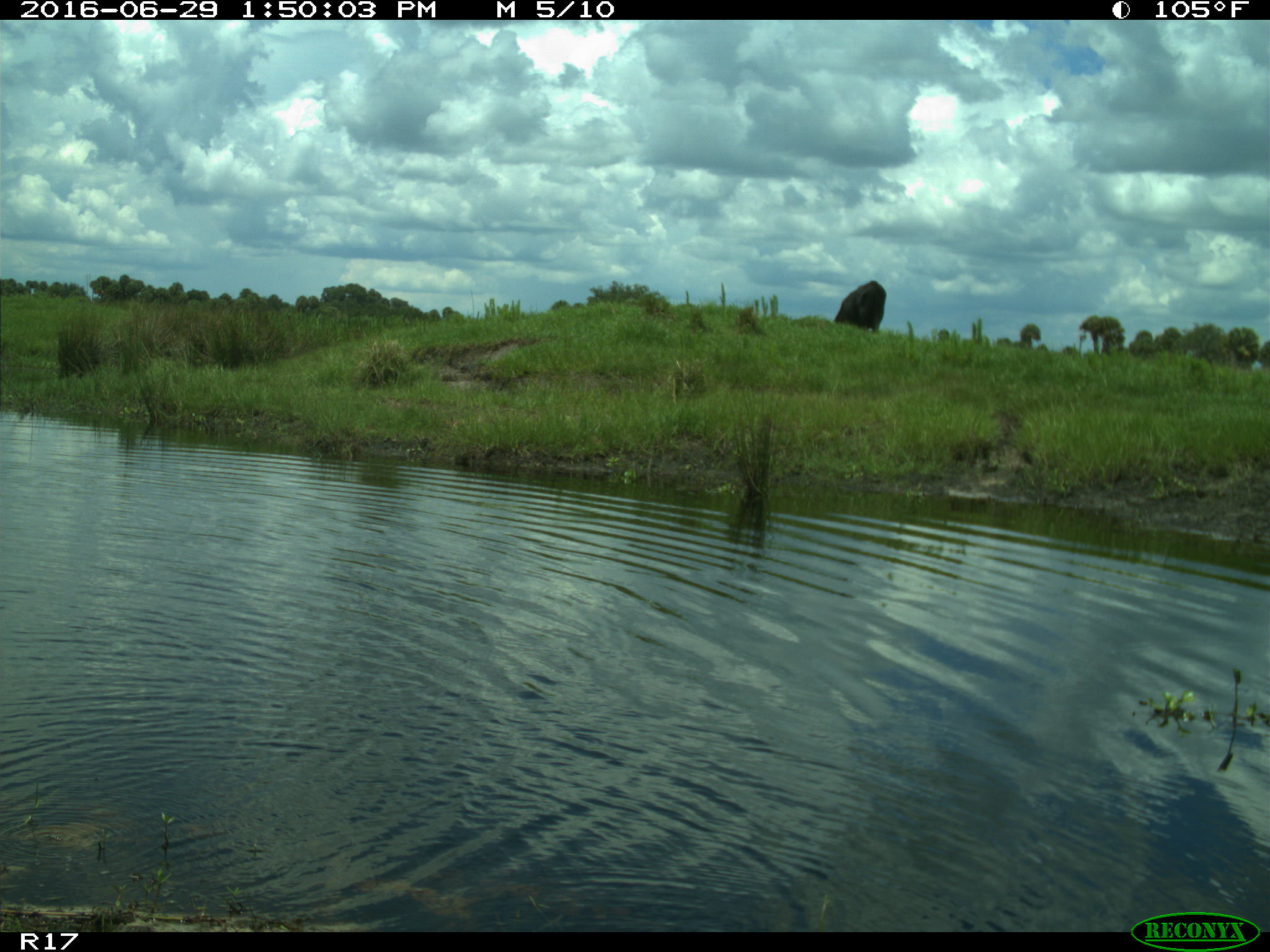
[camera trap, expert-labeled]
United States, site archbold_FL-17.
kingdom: Animalia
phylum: Chordata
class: Mammalia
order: Artiodactyla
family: Bovidae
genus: Bos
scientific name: Bos taurus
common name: domestic cow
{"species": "Bos taurus (domestic cow)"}